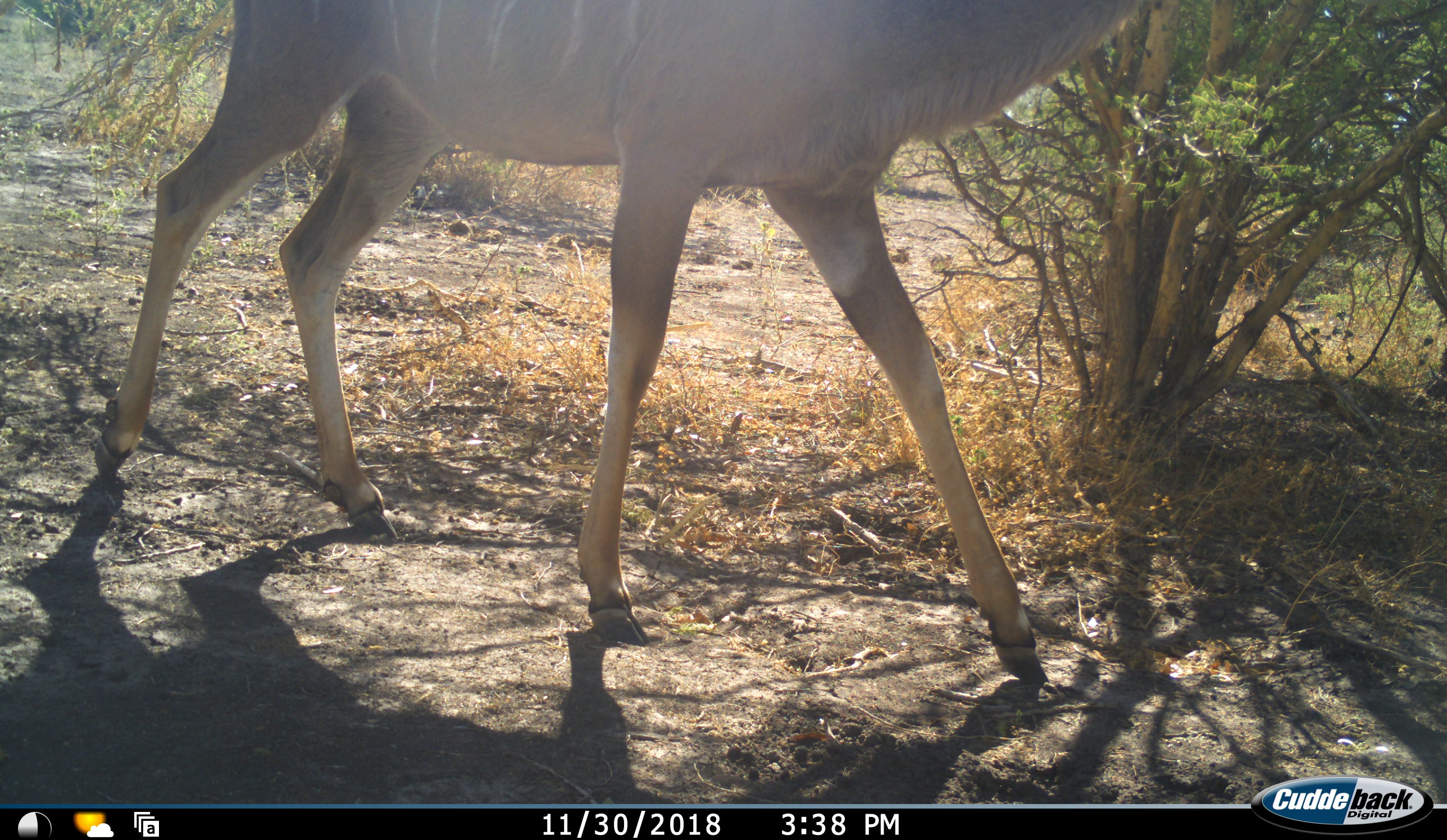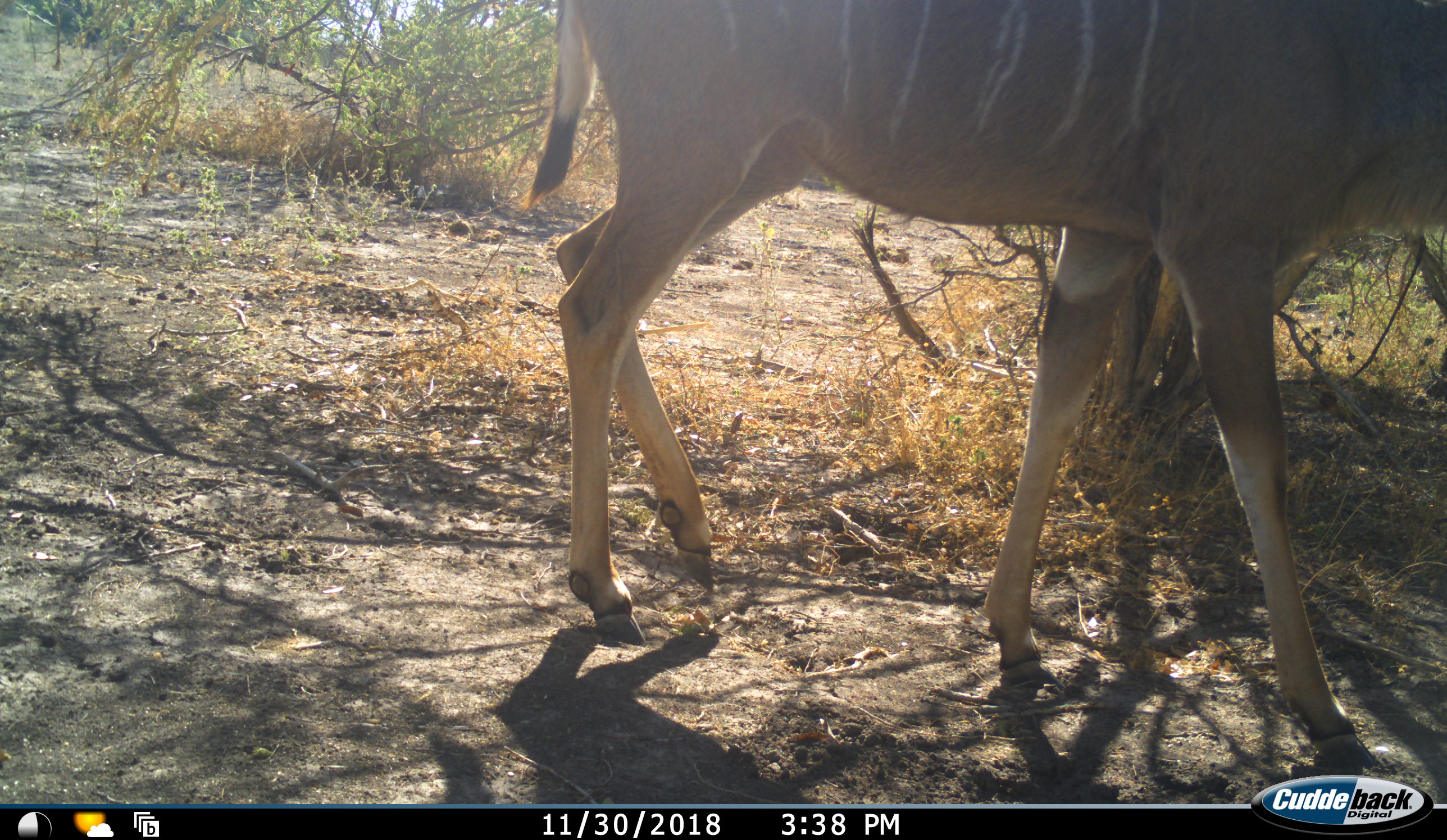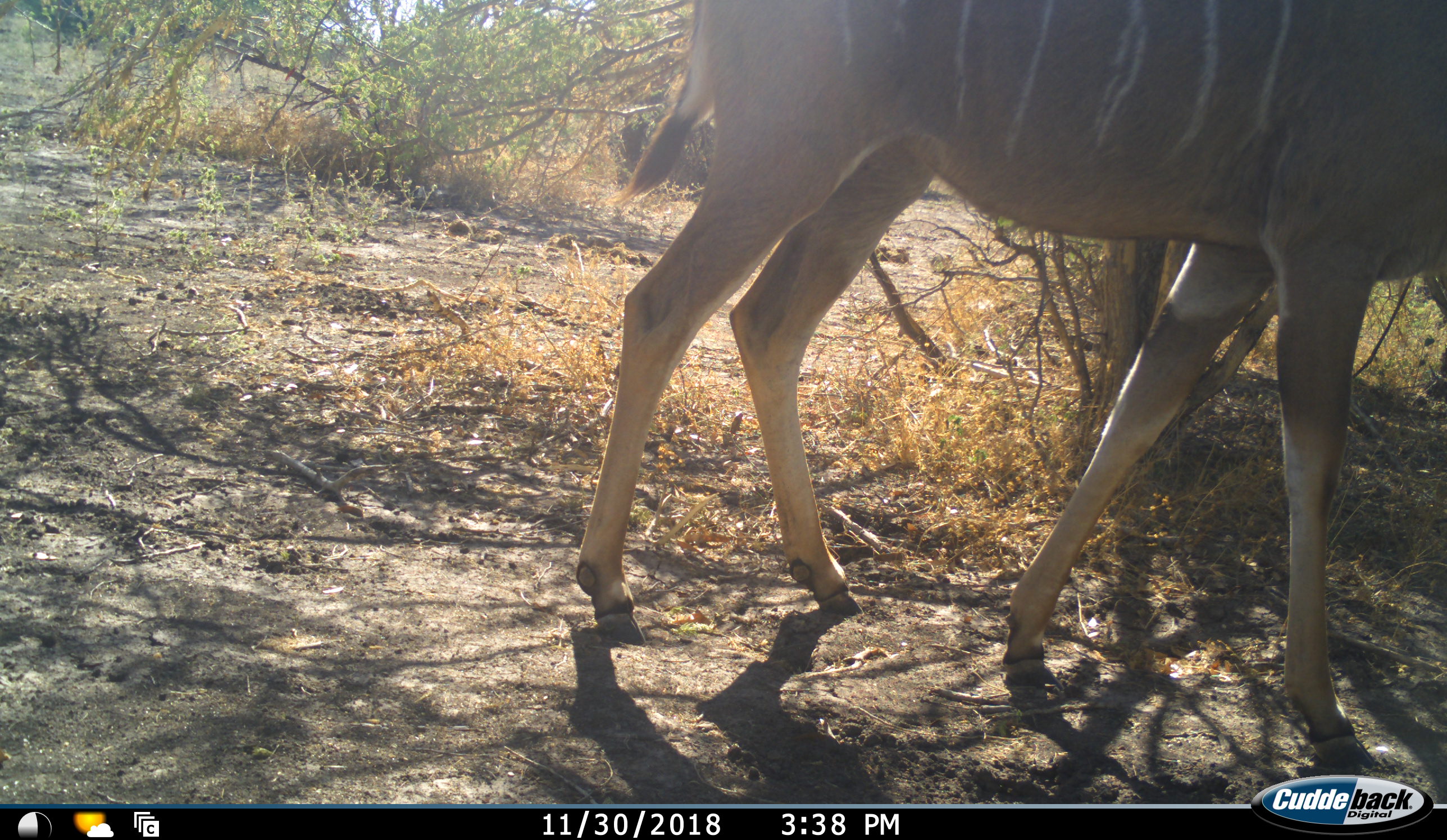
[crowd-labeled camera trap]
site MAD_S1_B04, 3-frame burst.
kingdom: Animalia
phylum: Chordata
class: Mammalia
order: Artiodactyla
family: Bovidae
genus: Tragelaphus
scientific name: Tragelaphus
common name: kudu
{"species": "kudu (Tragelaphus)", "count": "1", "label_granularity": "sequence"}